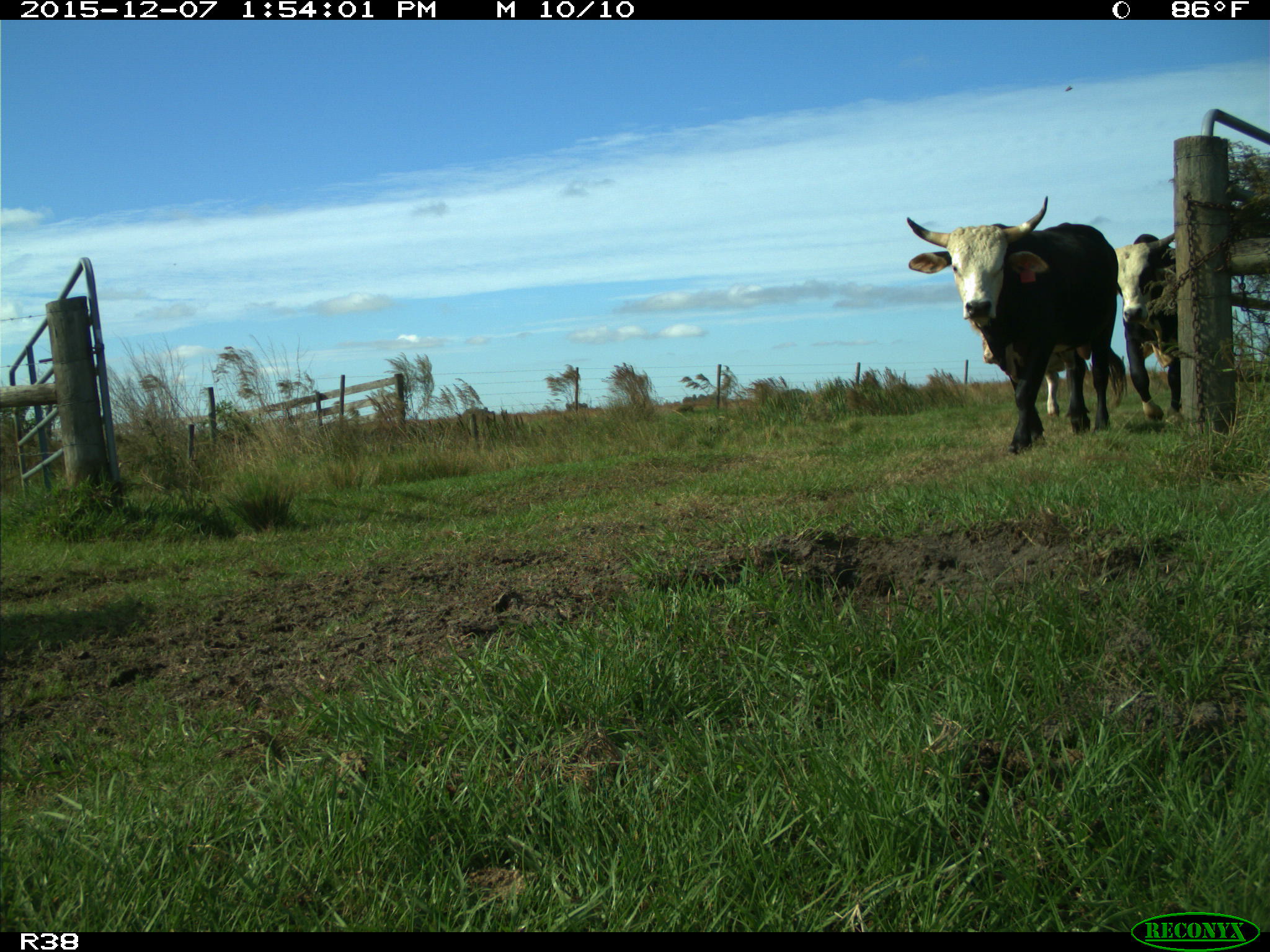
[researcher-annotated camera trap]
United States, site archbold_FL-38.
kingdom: Animalia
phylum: Chordata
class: Mammalia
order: Artiodactyla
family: Bovidae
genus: Bos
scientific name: Bos taurus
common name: domestic cow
Bos taurus (domestic cow).